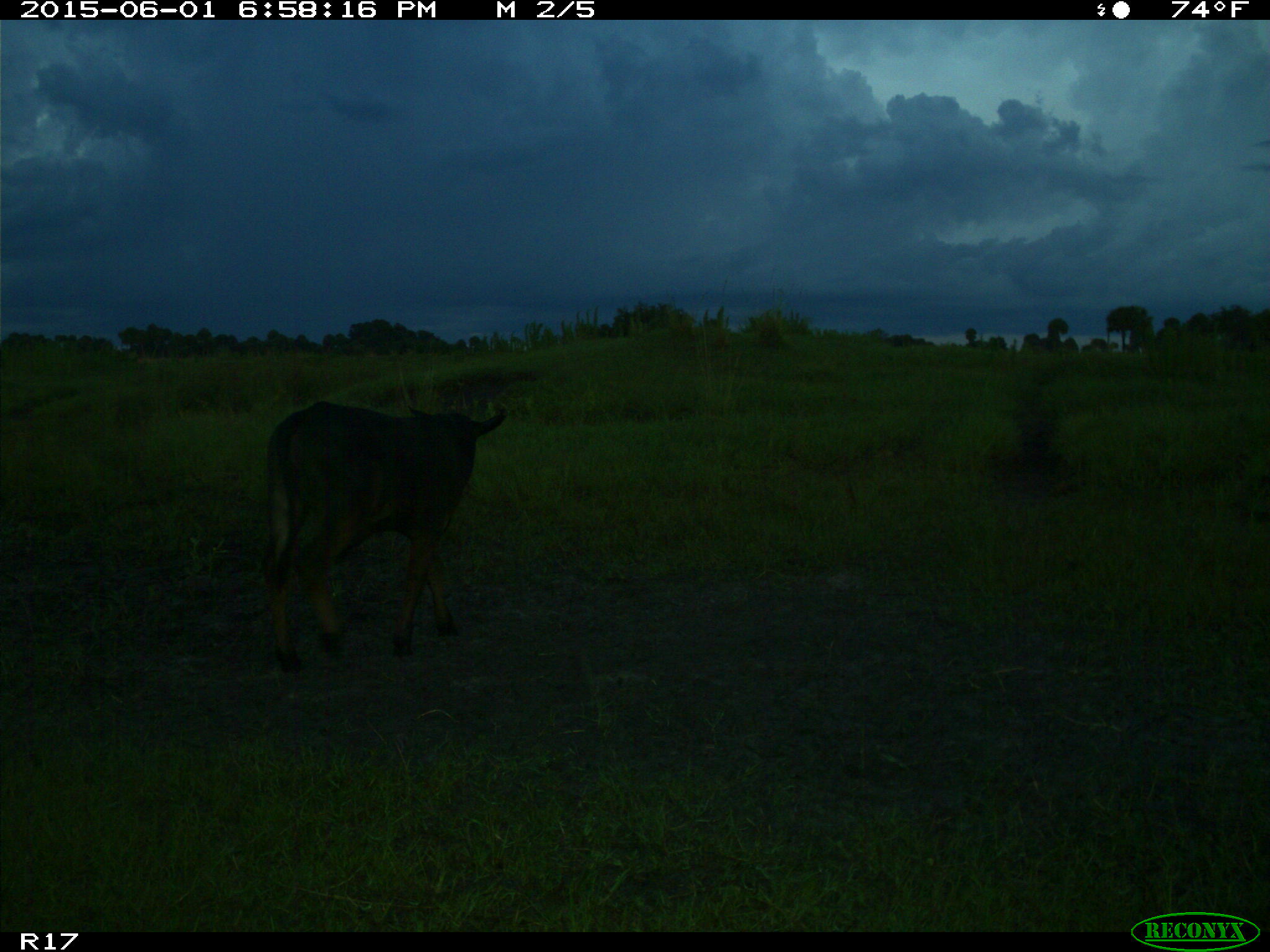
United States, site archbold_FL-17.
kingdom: Animalia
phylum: Chordata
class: Mammalia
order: Artiodactyla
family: Bovidae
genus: Bos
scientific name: Bos taurus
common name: domestic cow